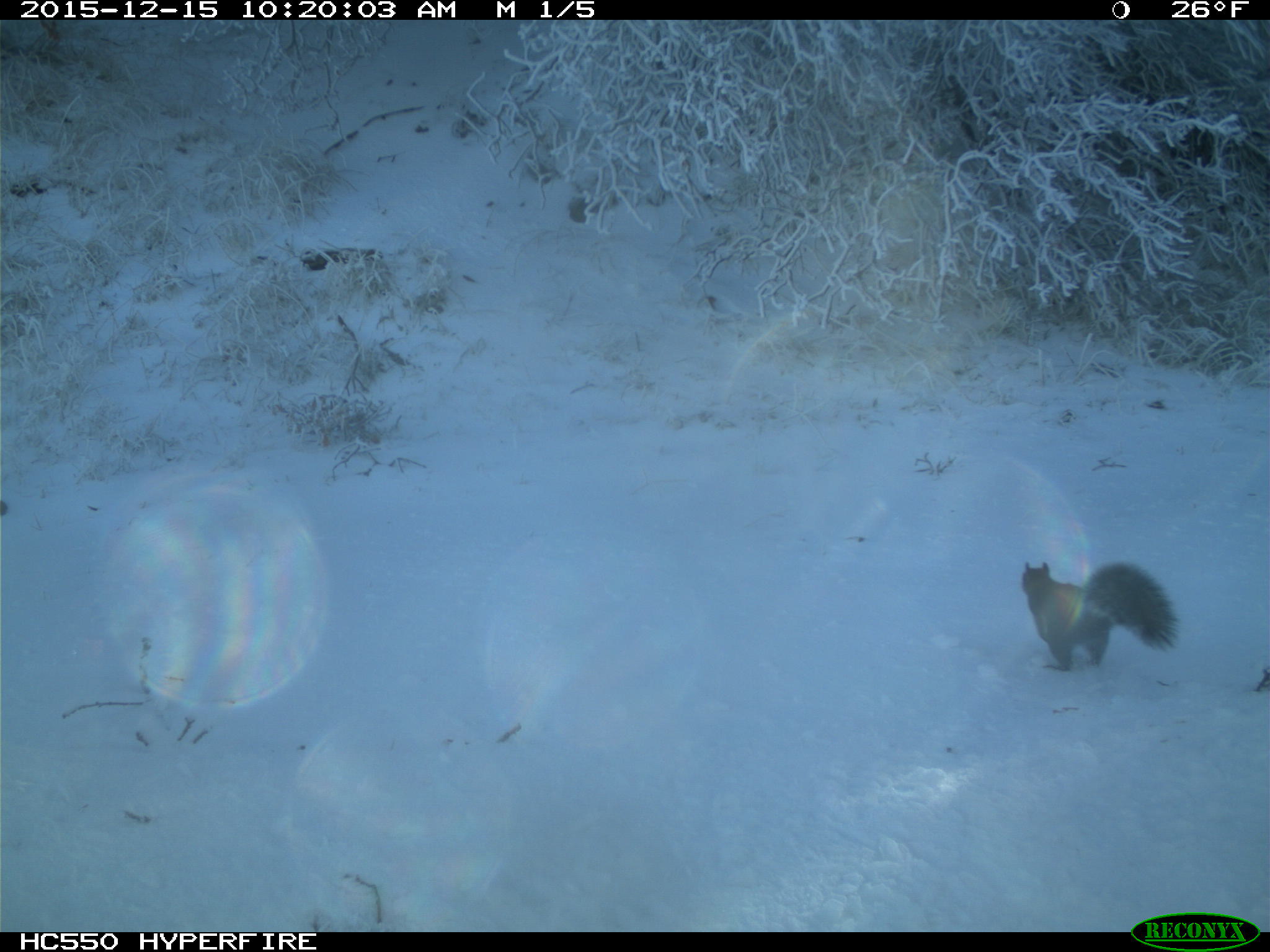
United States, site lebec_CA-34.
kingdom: Animalia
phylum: Chordata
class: Mammalia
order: Rodentia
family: Sciuridae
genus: Sciurus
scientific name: Sciurus carolinensis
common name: eastern gray squirrel